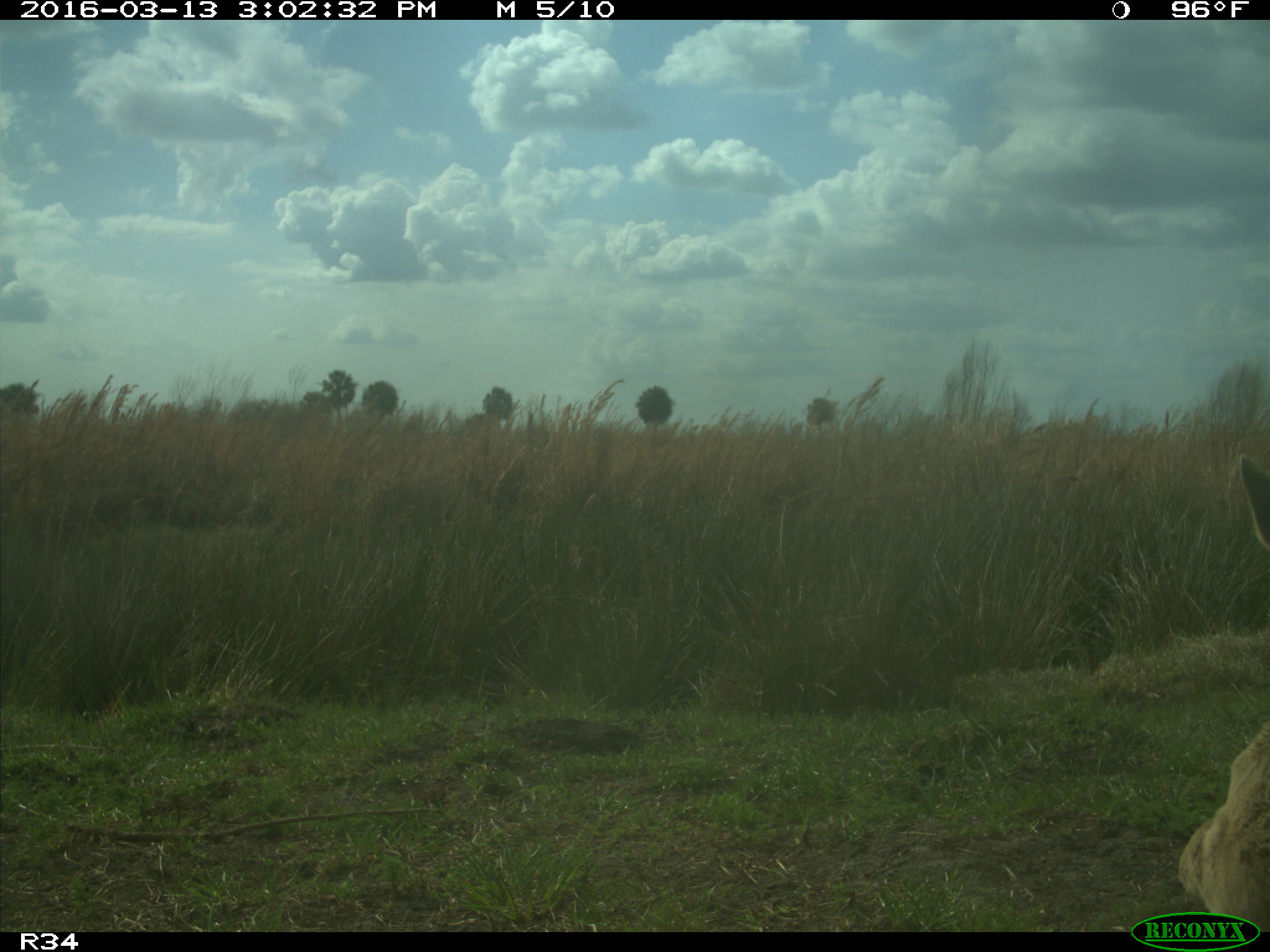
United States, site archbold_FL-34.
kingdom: Animalia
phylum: Chordata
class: Mammalia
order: Artiodactyla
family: Bovidae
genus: Bos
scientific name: Bos taurus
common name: domestic cow